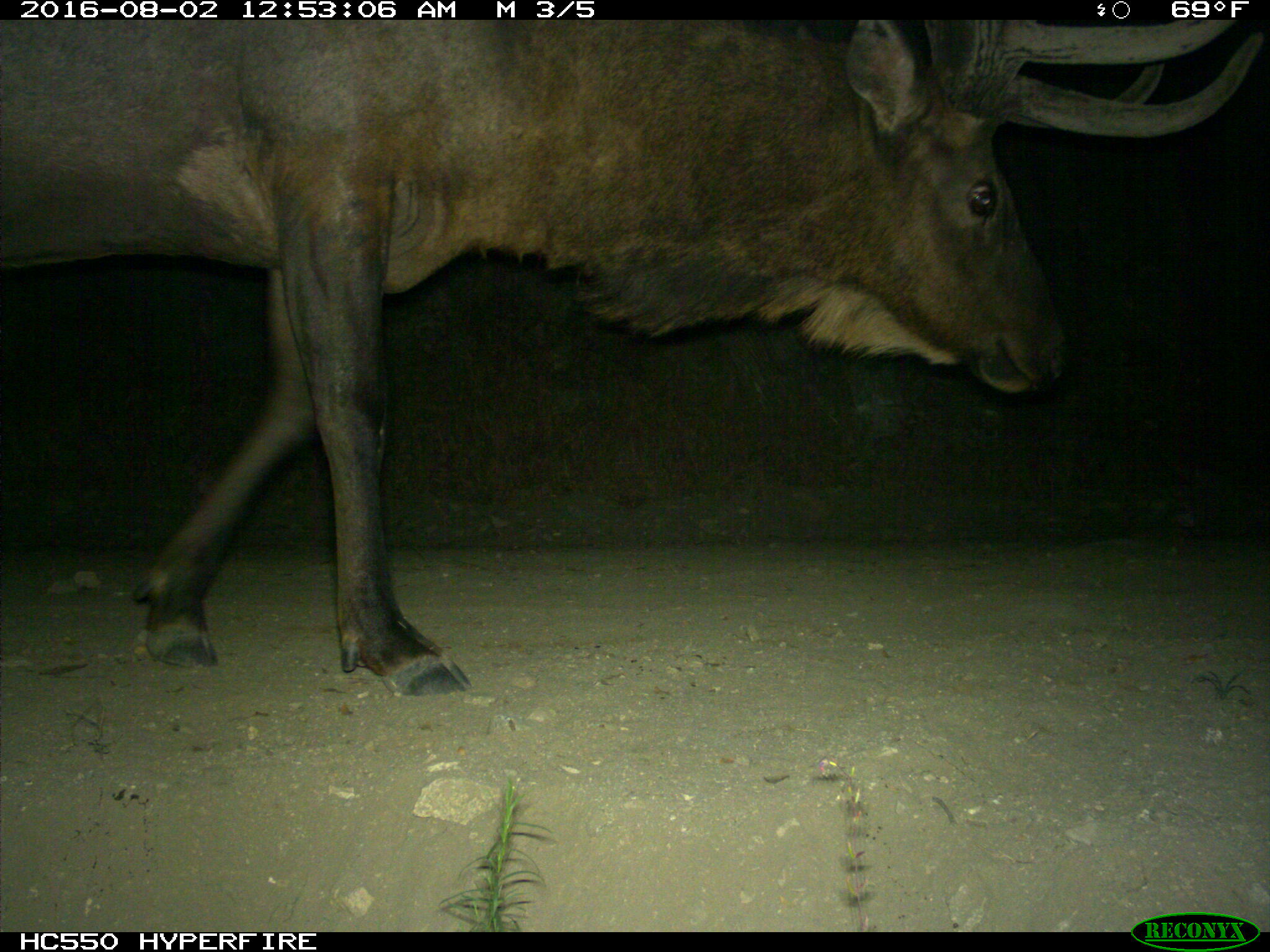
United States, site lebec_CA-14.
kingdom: Animalia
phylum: Chordata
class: Mammalia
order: Artiodactyla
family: Cervidae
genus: Cervus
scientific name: Cervus canadensis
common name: elk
Cervus canadensis (elk).